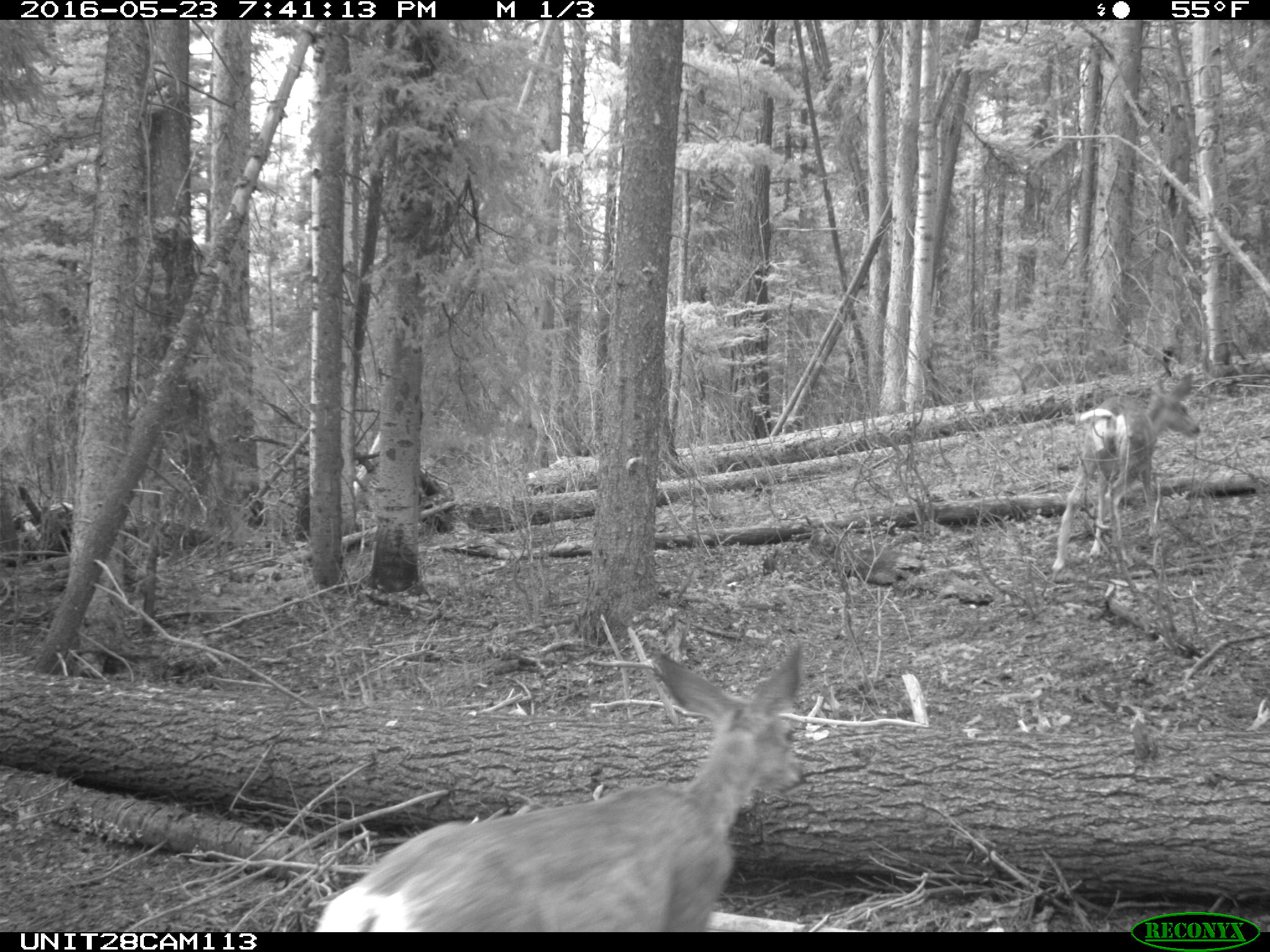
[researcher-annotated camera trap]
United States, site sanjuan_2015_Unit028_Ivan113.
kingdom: Animalia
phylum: Chordata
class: Mammalia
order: Artiodactyla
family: Cervidae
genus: Odocoileus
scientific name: Odocoileus hemionus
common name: mule deer